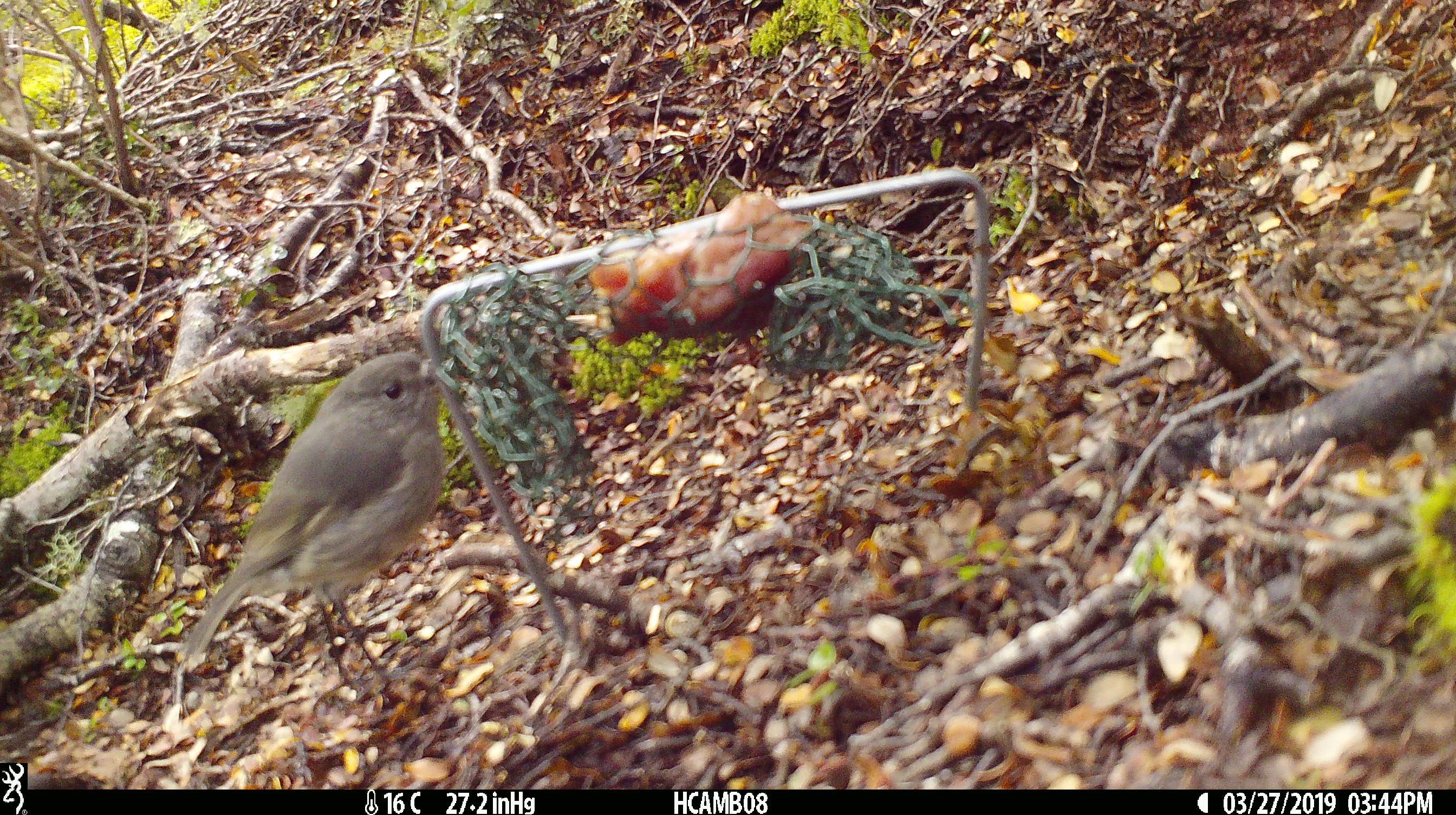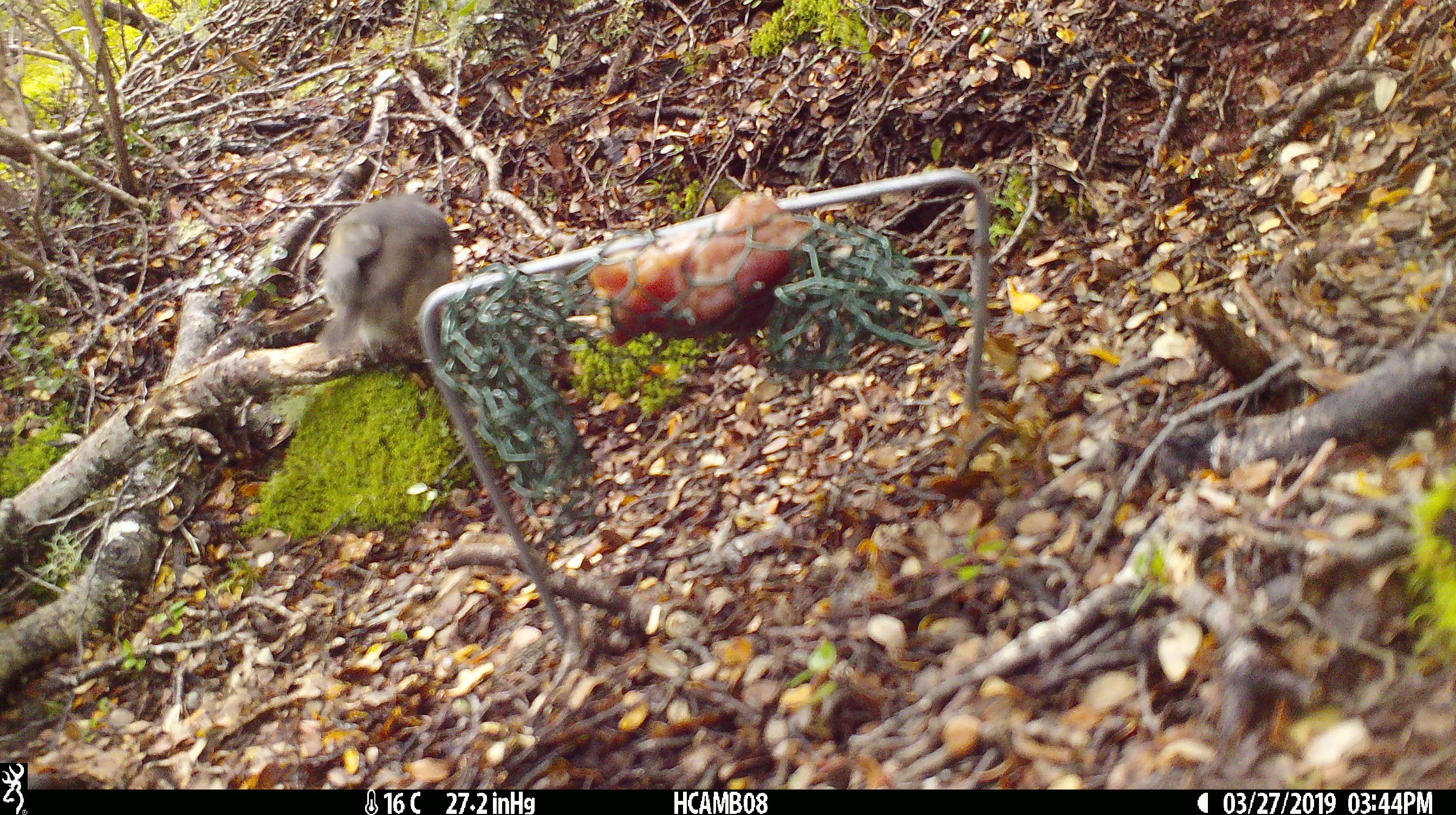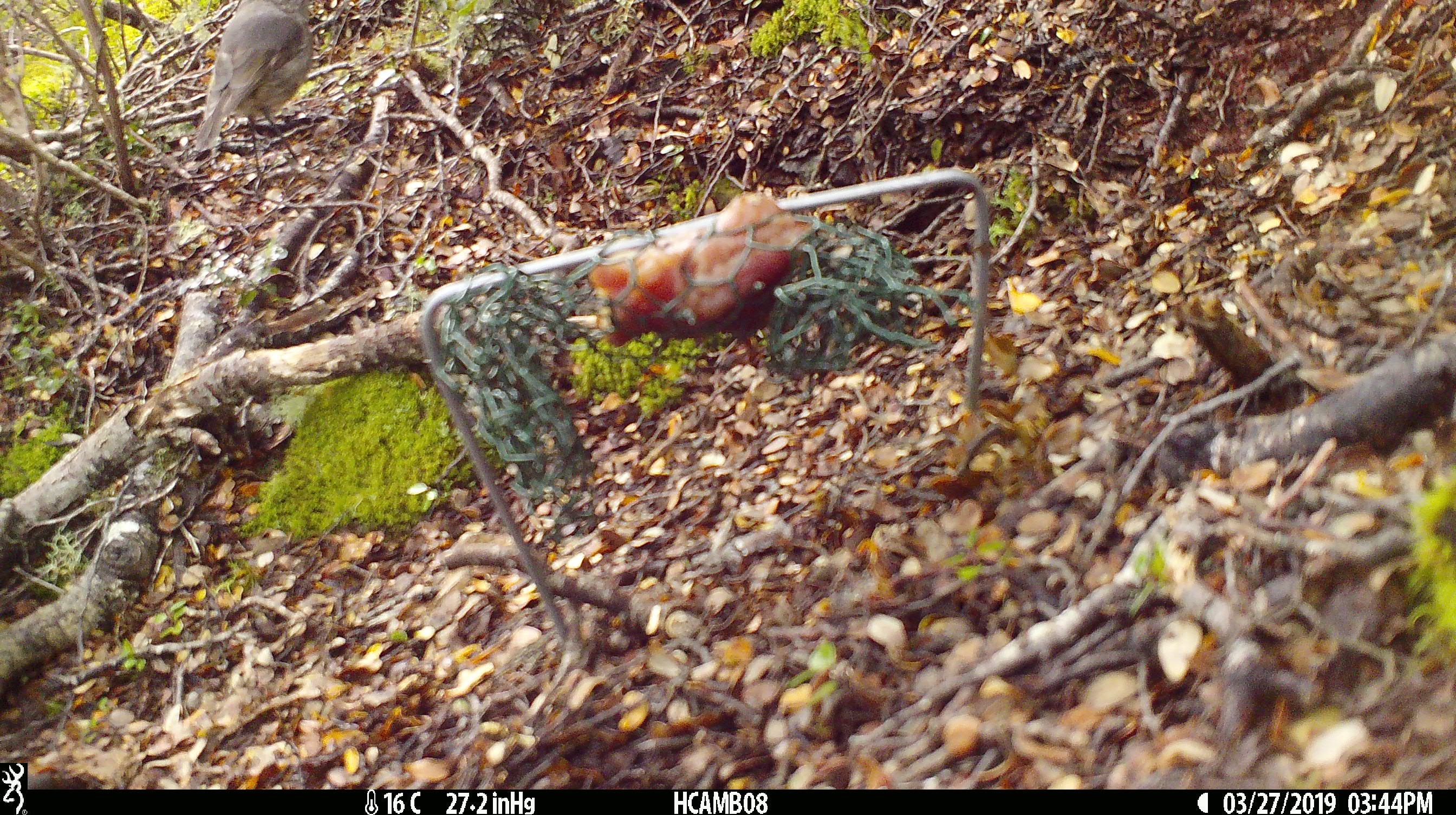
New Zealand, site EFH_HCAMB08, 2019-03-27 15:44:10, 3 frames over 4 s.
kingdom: Animalia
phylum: Chordata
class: Aves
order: Passeriformes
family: Petroicidae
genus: Petroica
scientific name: Petroica australis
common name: new zealand robin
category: robin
Robin (new zealand robin) (Petroica australis).